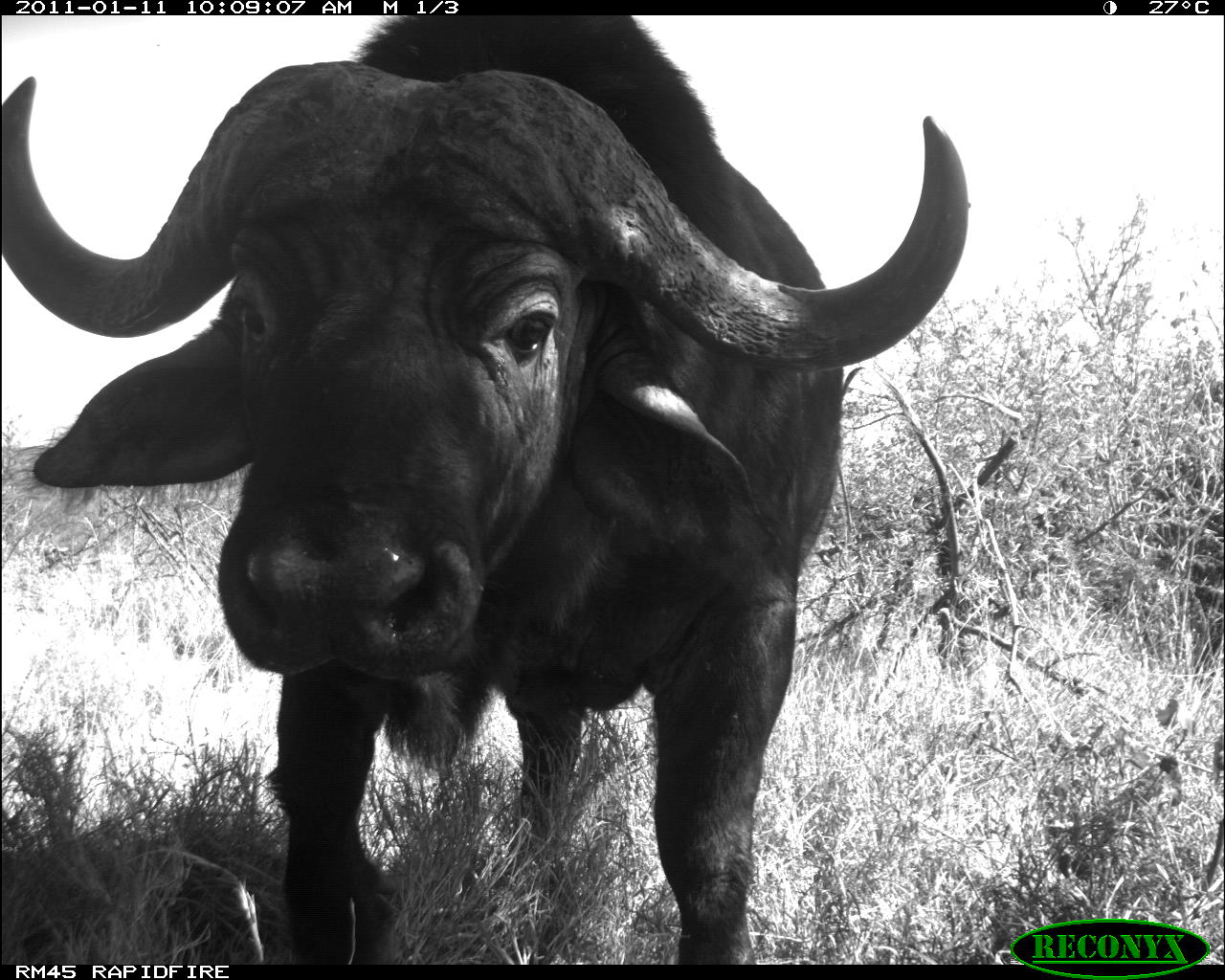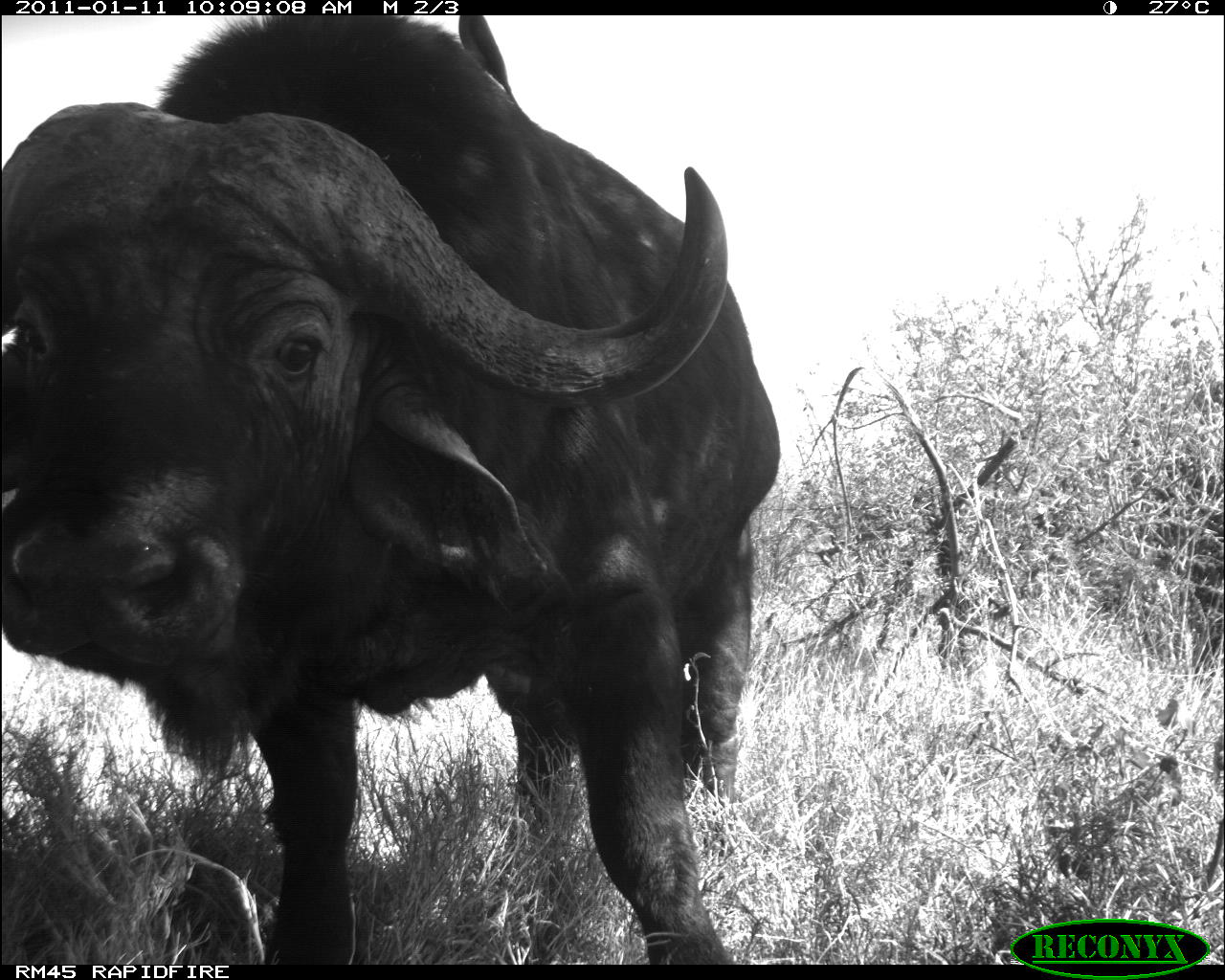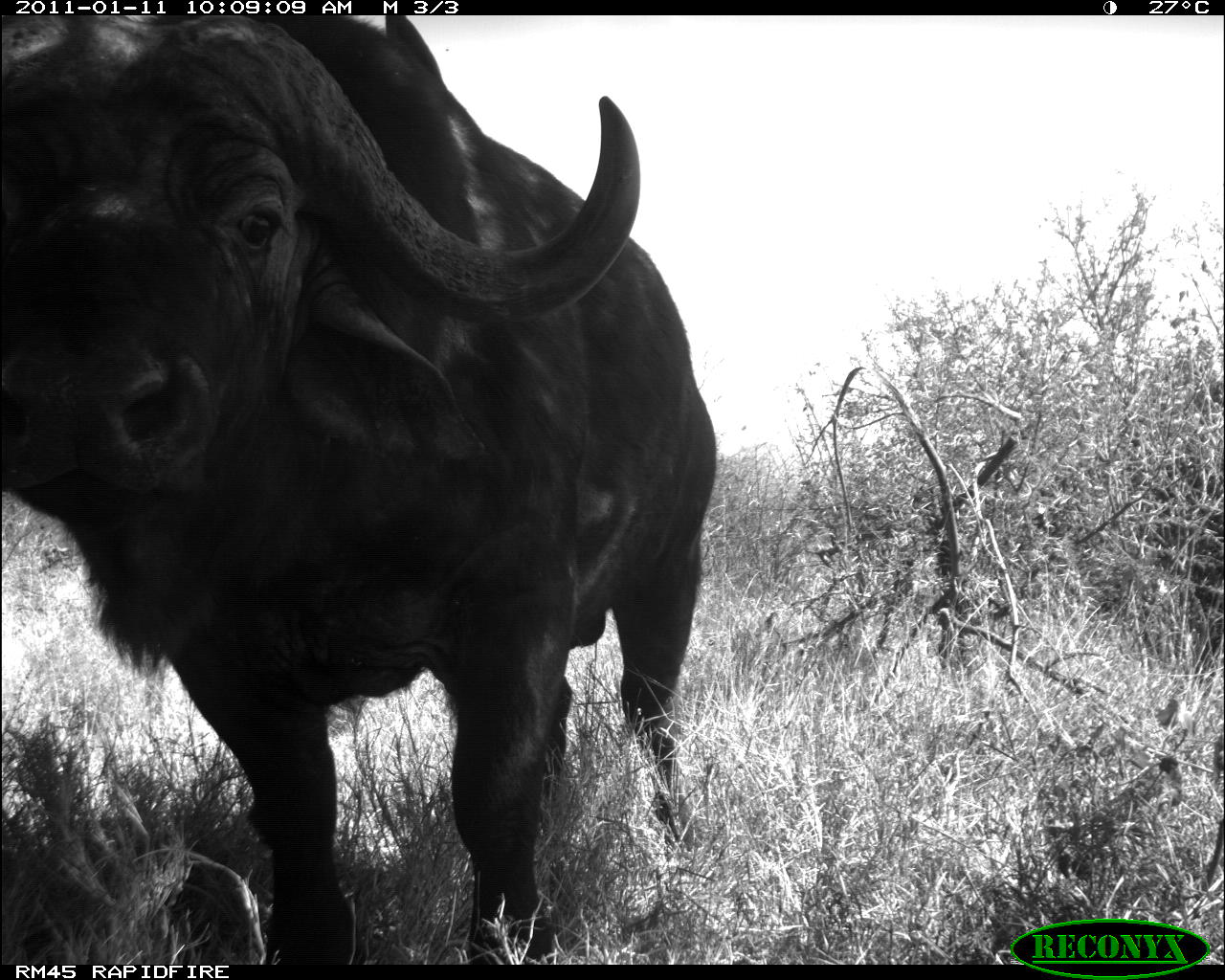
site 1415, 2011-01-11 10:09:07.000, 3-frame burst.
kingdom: Animalia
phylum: Chordata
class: Mammalia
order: Artiodactyla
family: Bovidae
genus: Syncerus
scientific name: Syncerus caffer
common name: african buffalo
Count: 1.